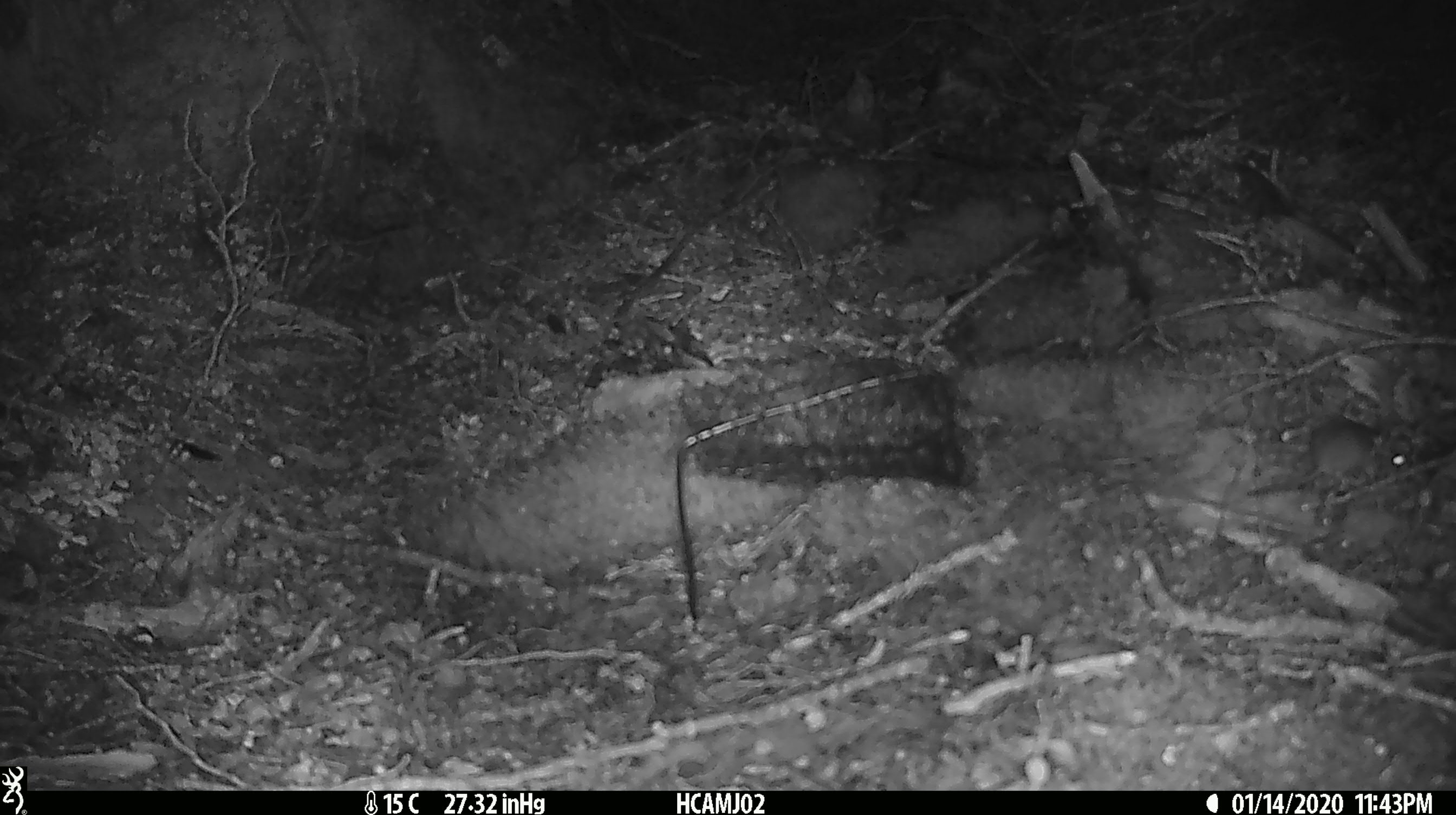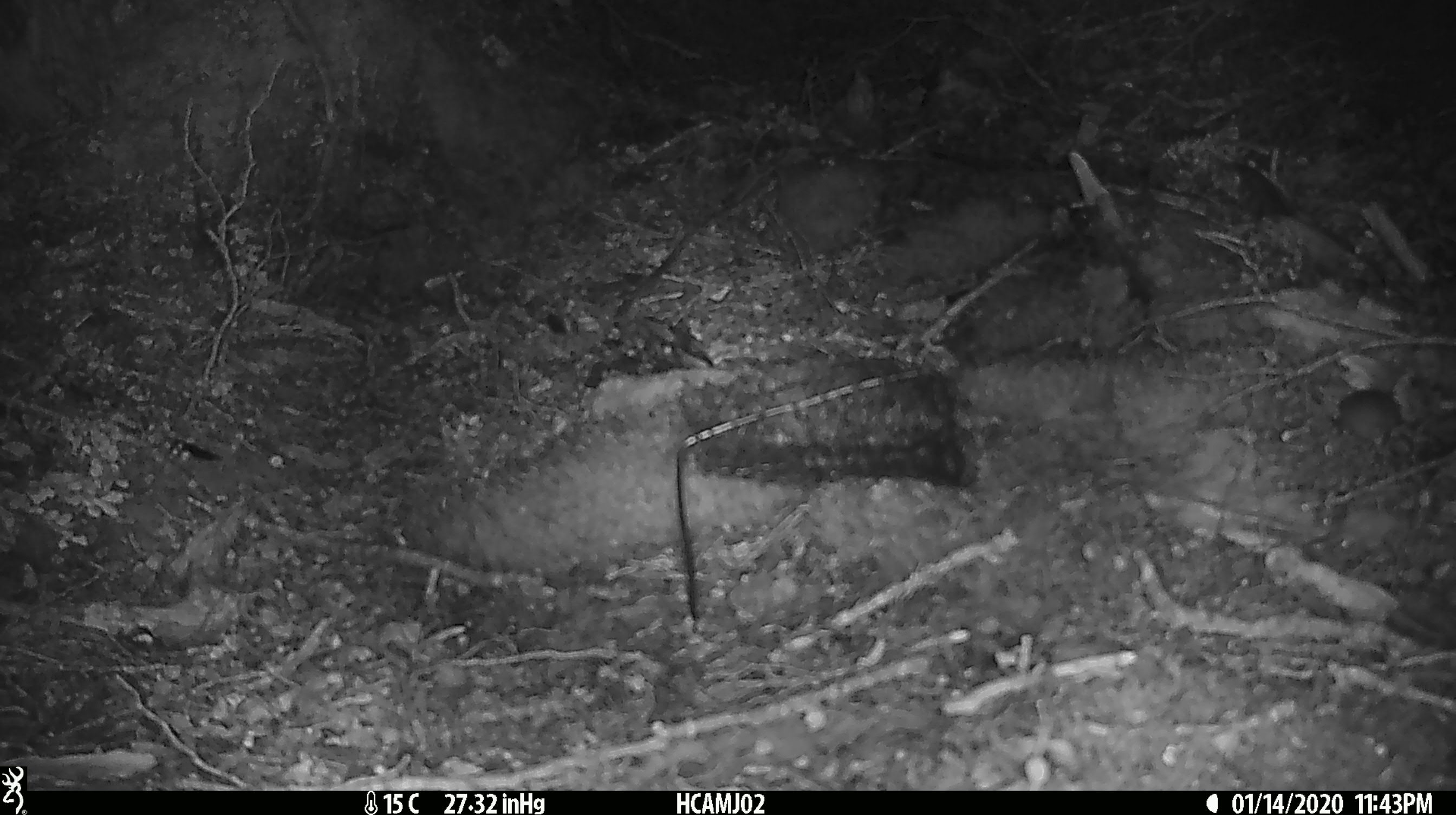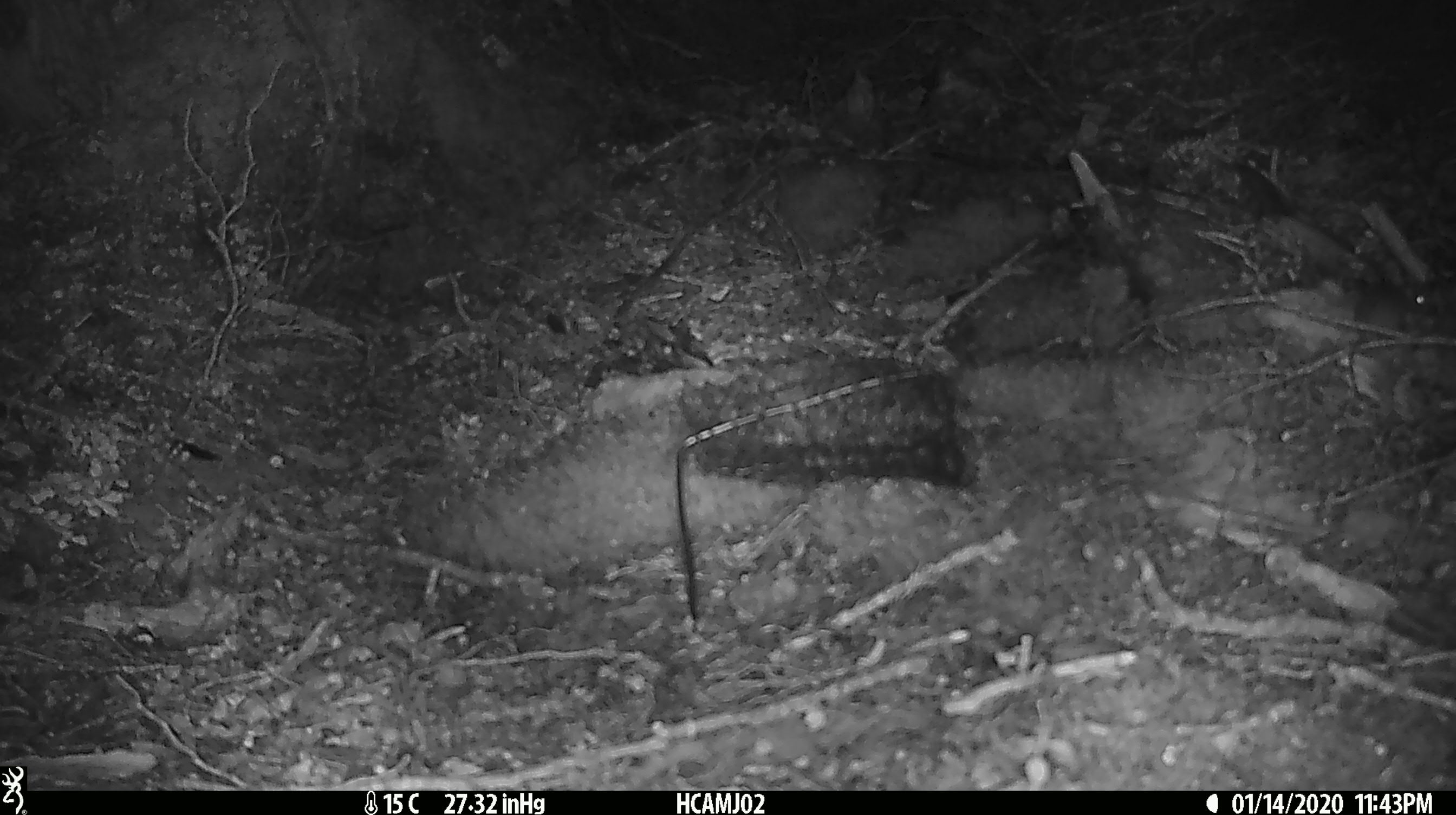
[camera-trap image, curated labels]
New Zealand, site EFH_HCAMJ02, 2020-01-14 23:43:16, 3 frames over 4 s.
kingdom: Animalia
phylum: Chordata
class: Mammalia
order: Rodentia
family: Muridae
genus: Mus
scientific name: Mus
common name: mouse